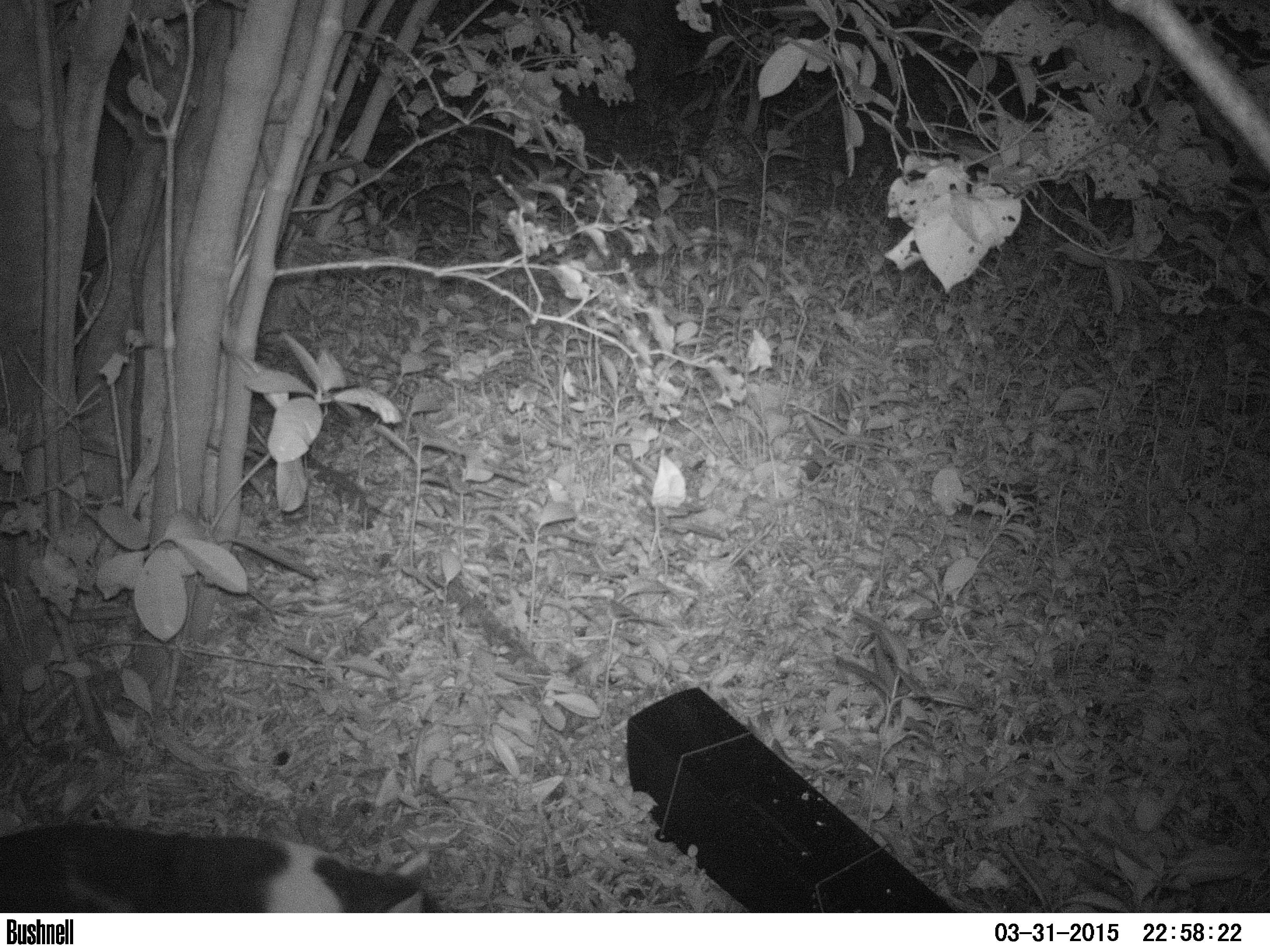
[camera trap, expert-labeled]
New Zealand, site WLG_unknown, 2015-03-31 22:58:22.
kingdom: Animalia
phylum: Chordata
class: Mammalia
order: Carnivora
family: Felidae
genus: Felis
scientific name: Felis catus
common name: domestic cat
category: cat